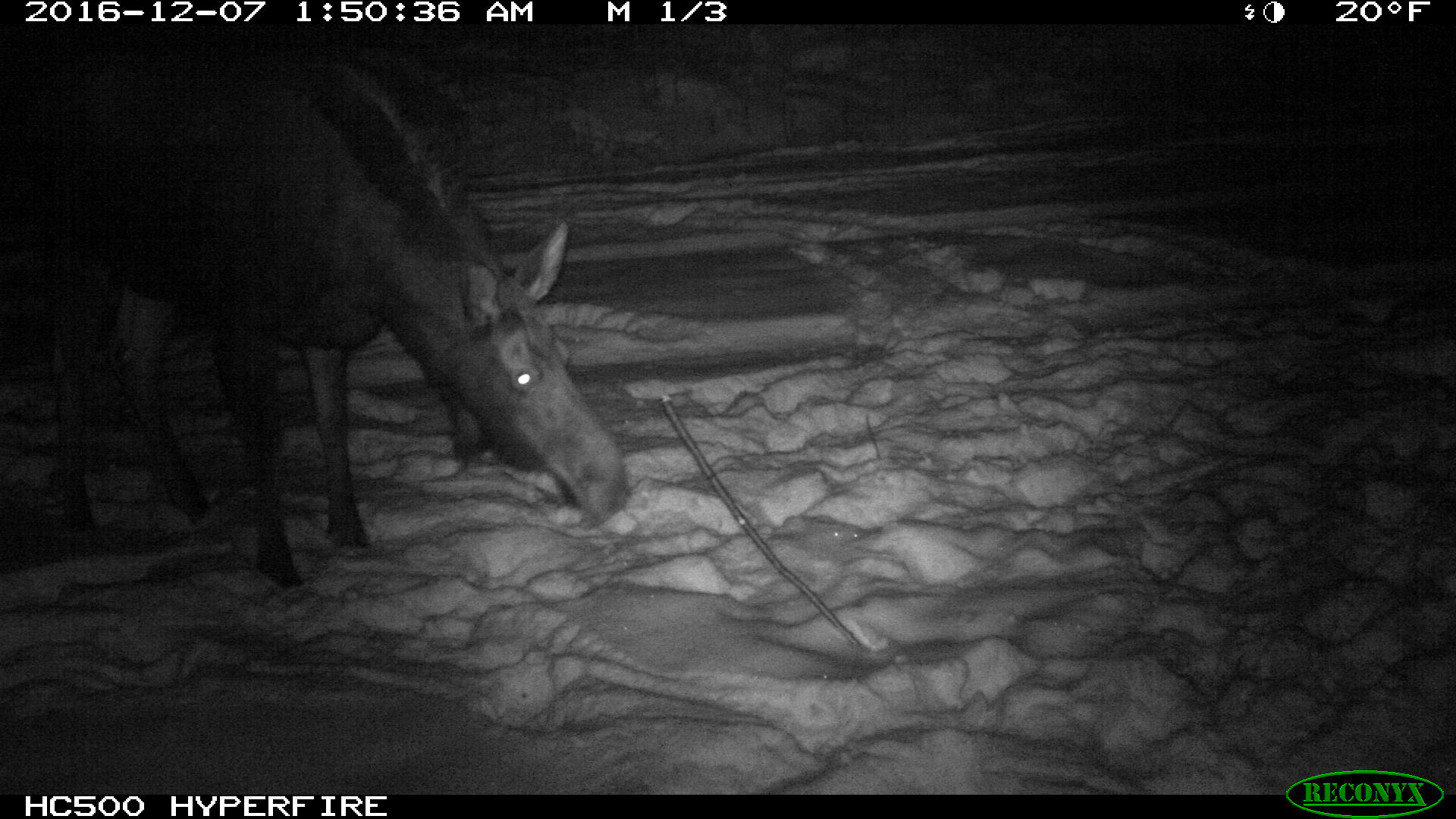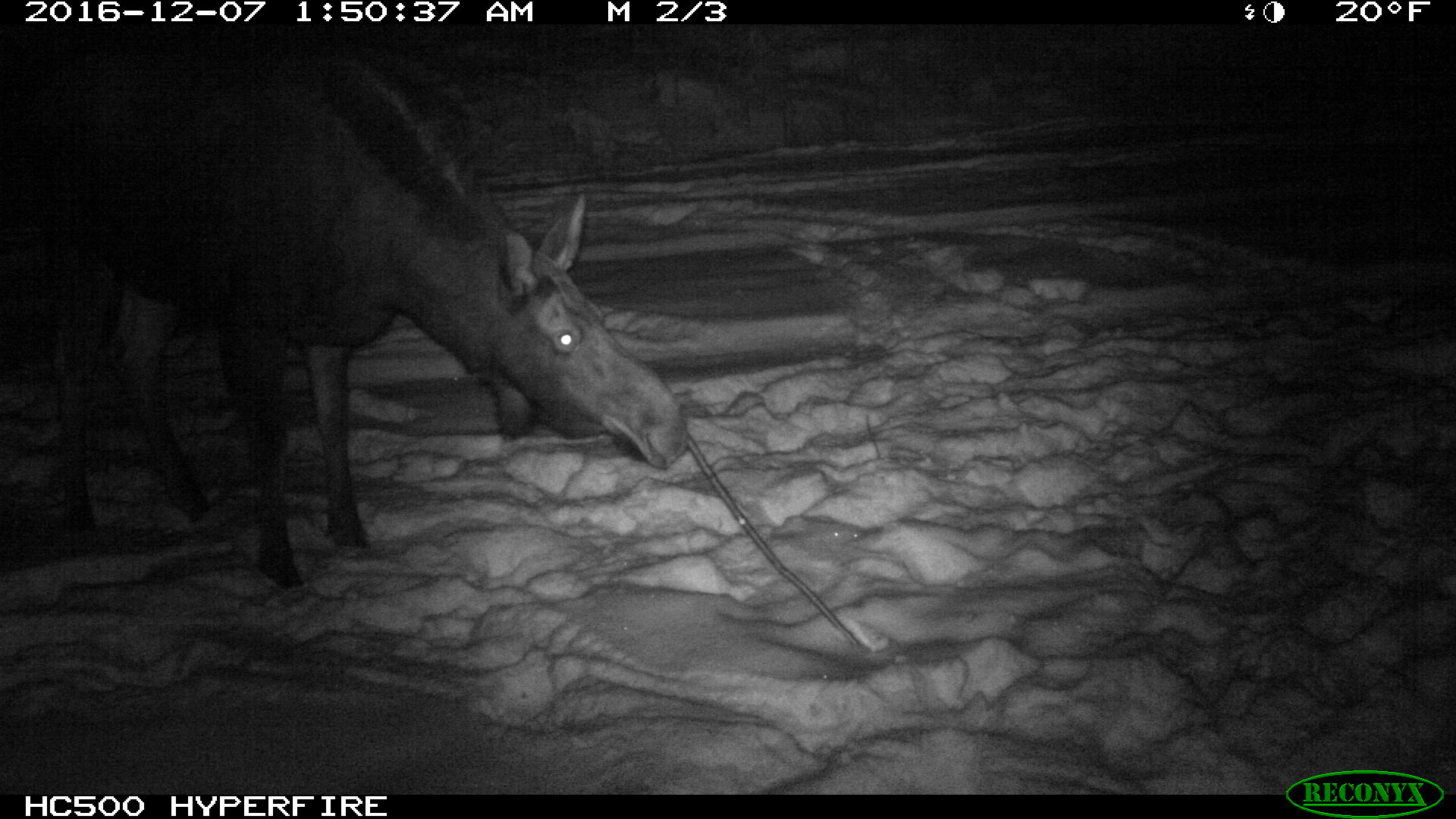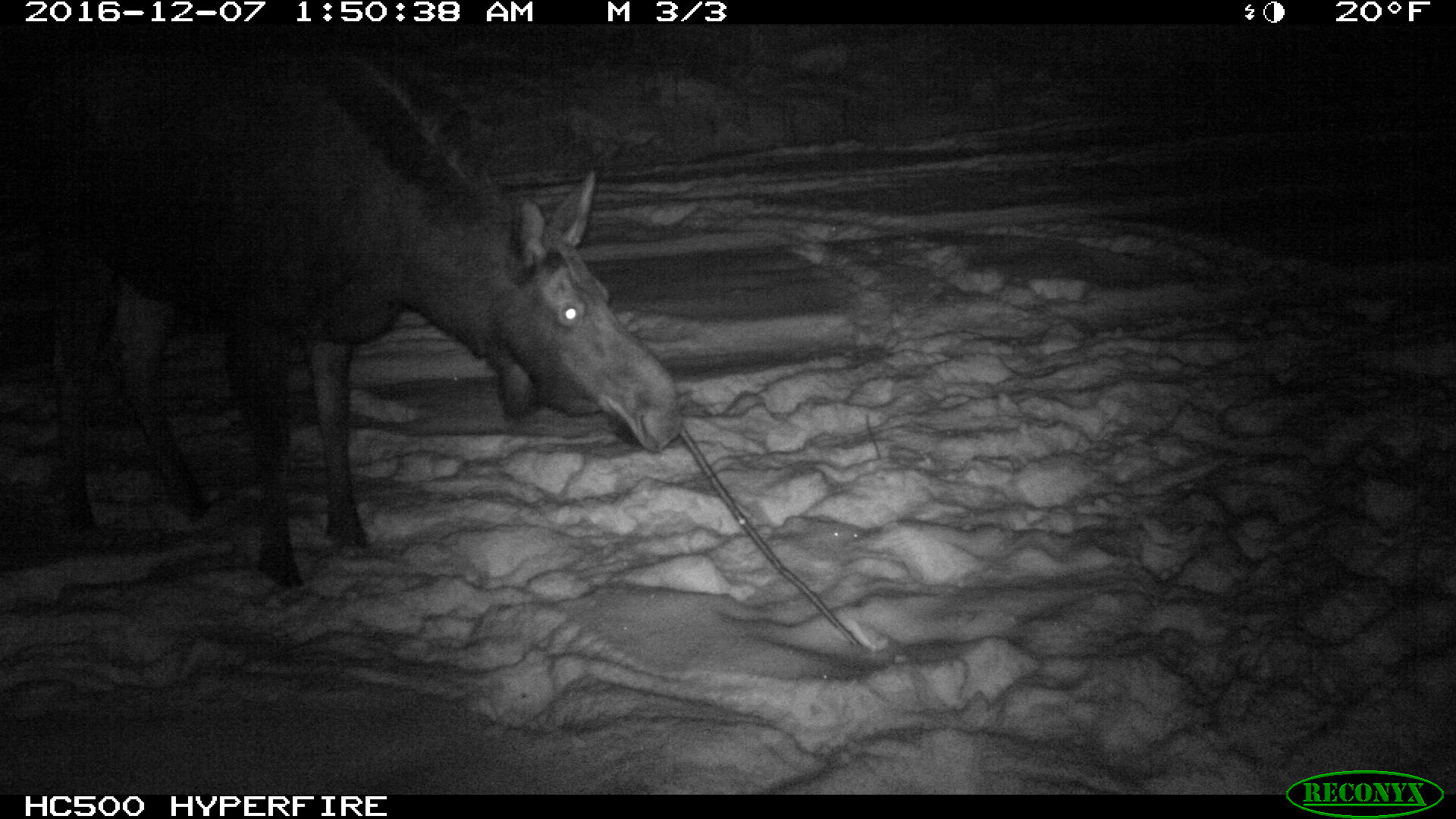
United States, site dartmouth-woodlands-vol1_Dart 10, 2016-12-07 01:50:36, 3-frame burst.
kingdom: Animalia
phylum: Chordata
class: Mammalia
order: Artiodactyla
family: Cervidae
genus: Alces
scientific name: Alces alces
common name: moose